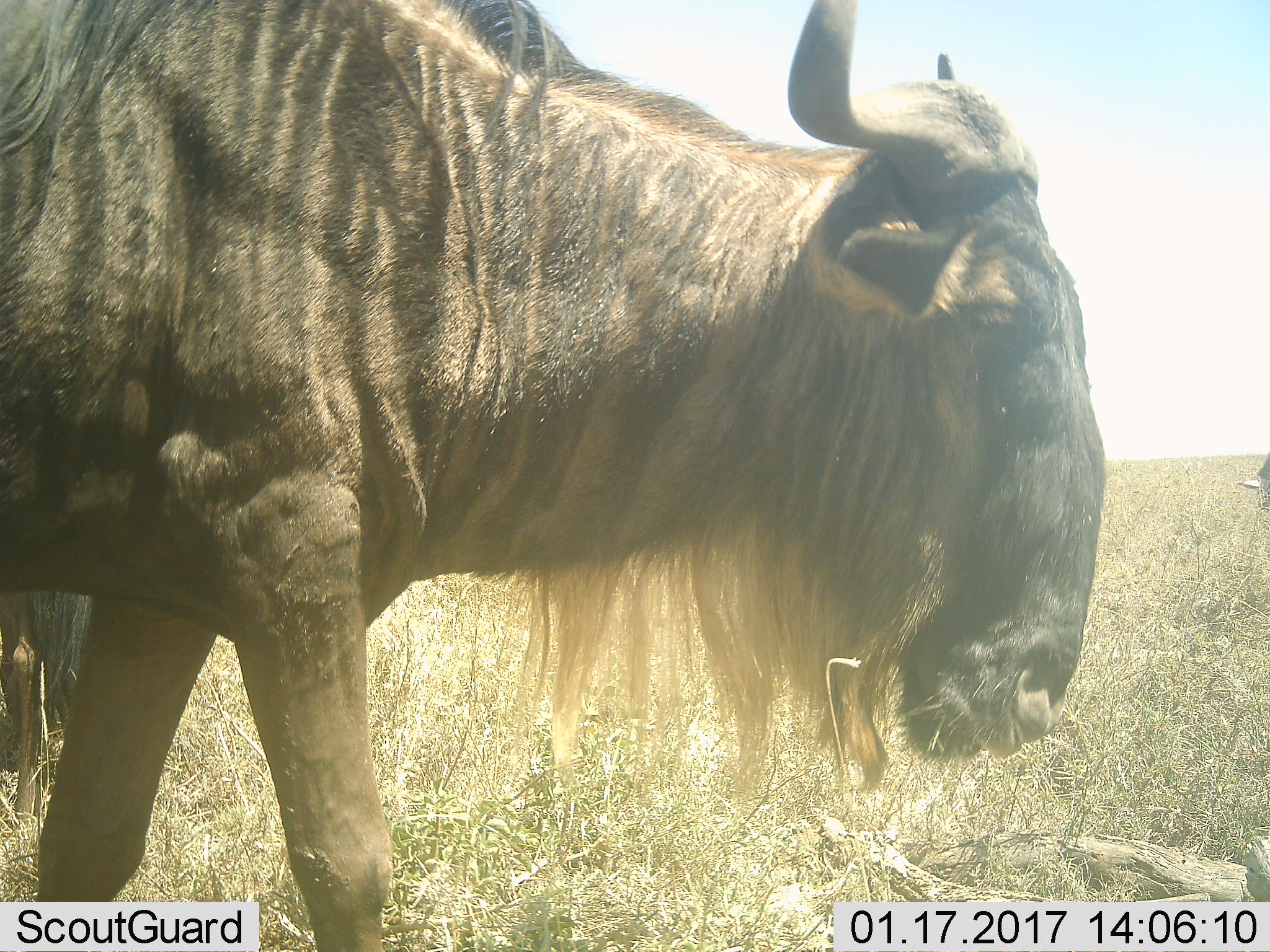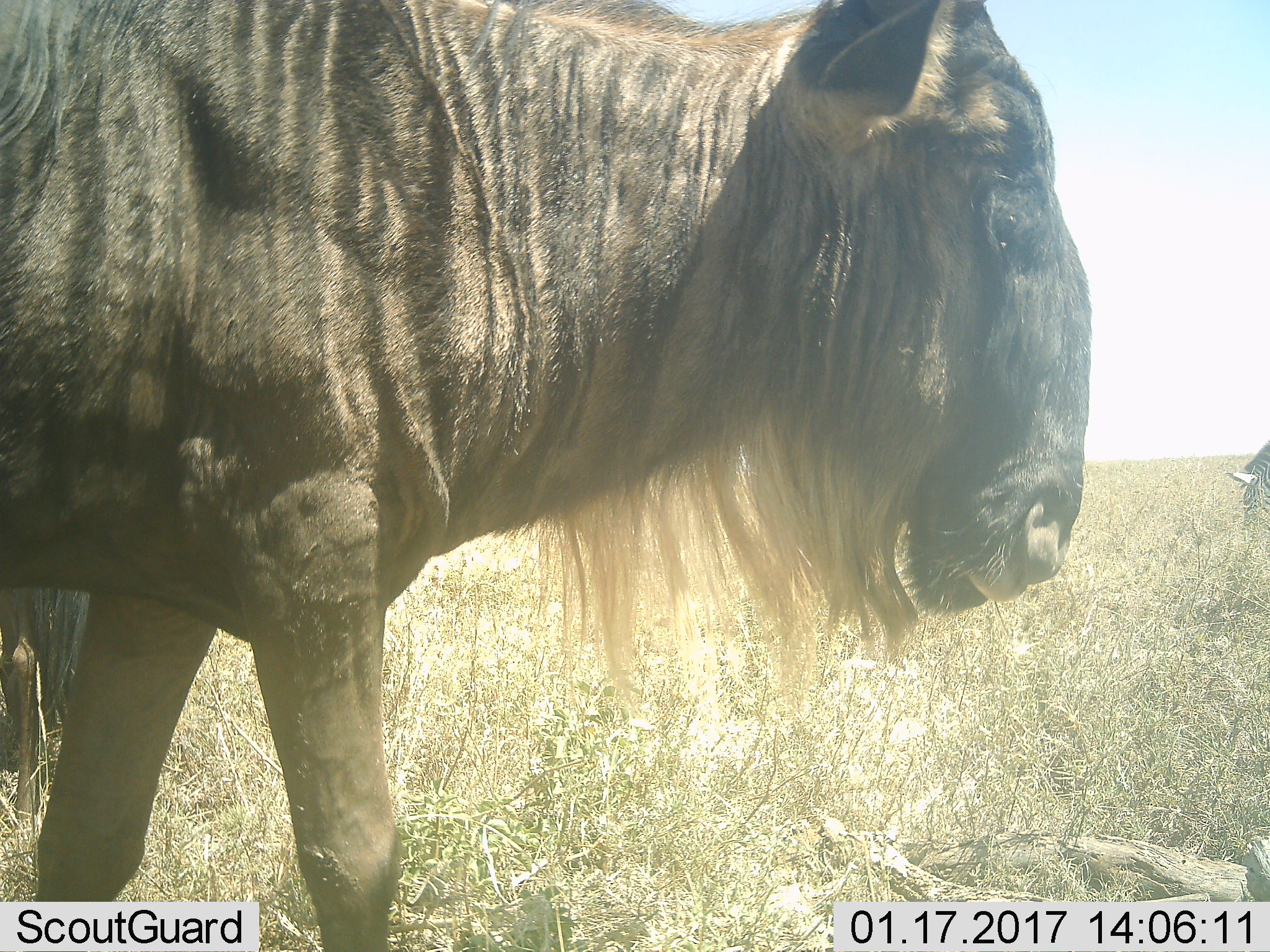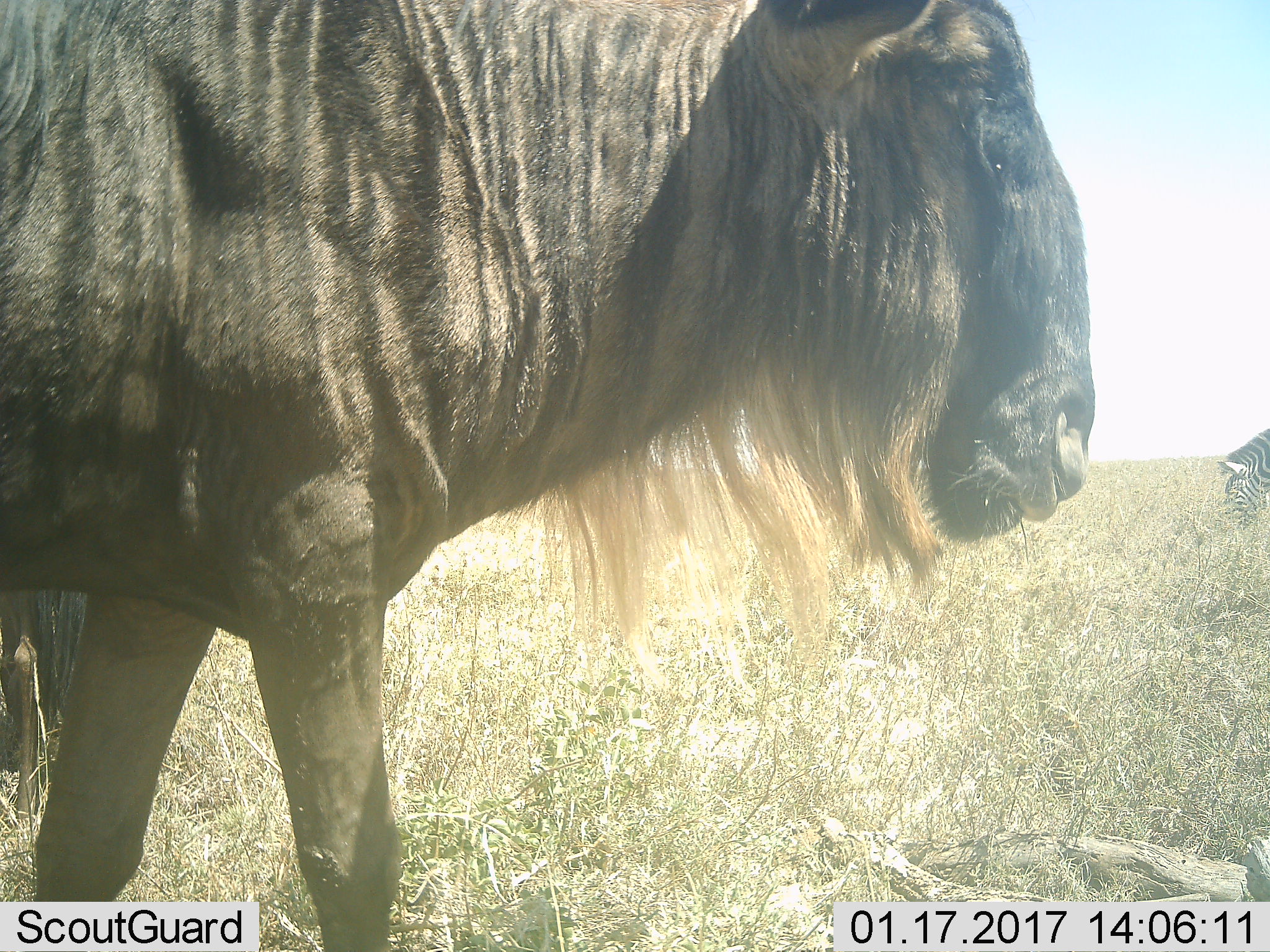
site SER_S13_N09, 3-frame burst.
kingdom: Animalia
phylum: Chordata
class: Mammalia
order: Artiodactyla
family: Bovidae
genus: Connochaetes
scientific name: Connochaetes taurinus taurinus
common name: blue wildebeest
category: wildebeestblue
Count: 2.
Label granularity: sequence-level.